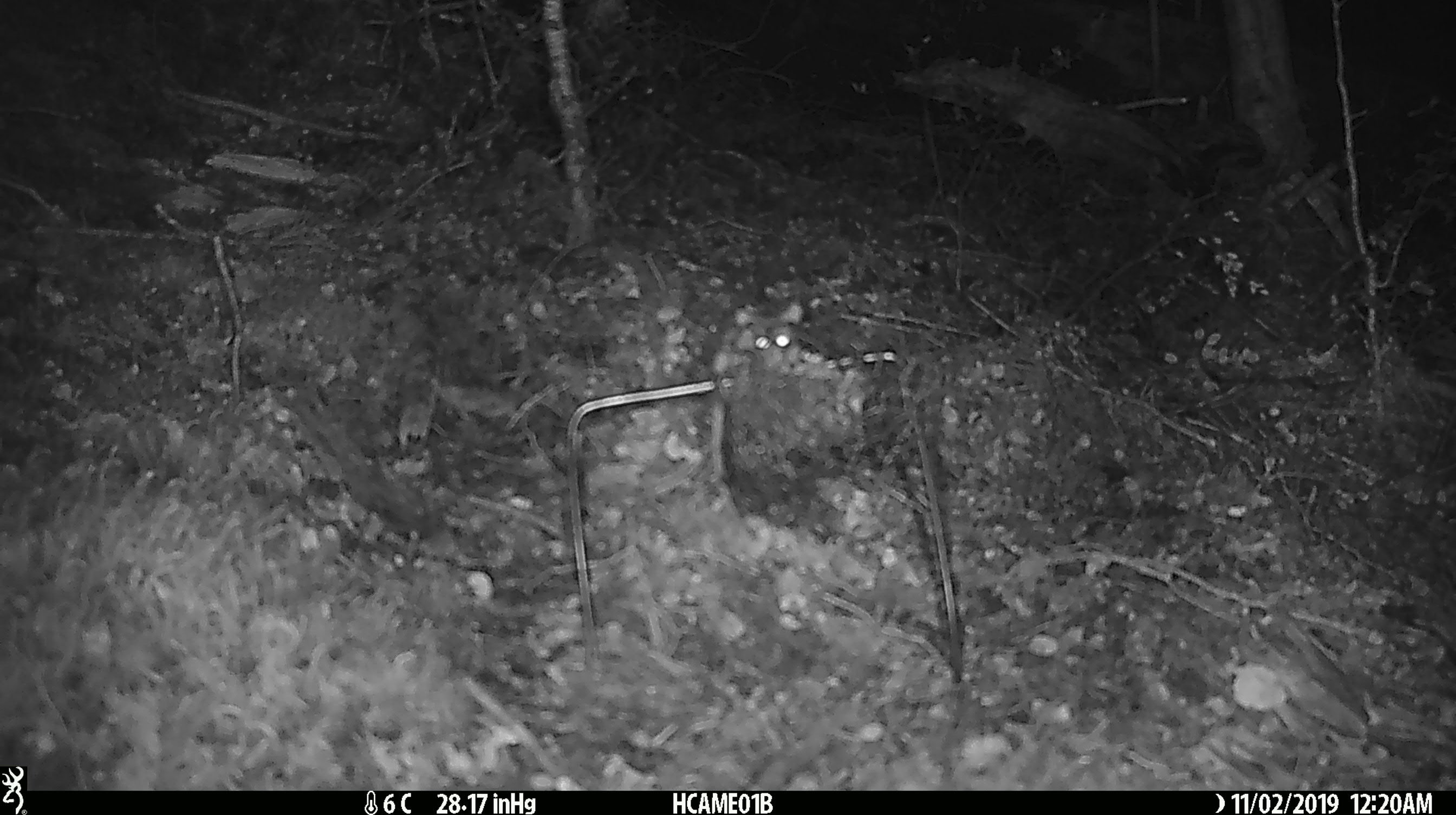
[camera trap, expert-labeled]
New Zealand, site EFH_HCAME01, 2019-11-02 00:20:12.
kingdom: Animalia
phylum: Chordata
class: Mammalia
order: Rodentia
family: Muridae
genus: Mus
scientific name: Mus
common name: mouse